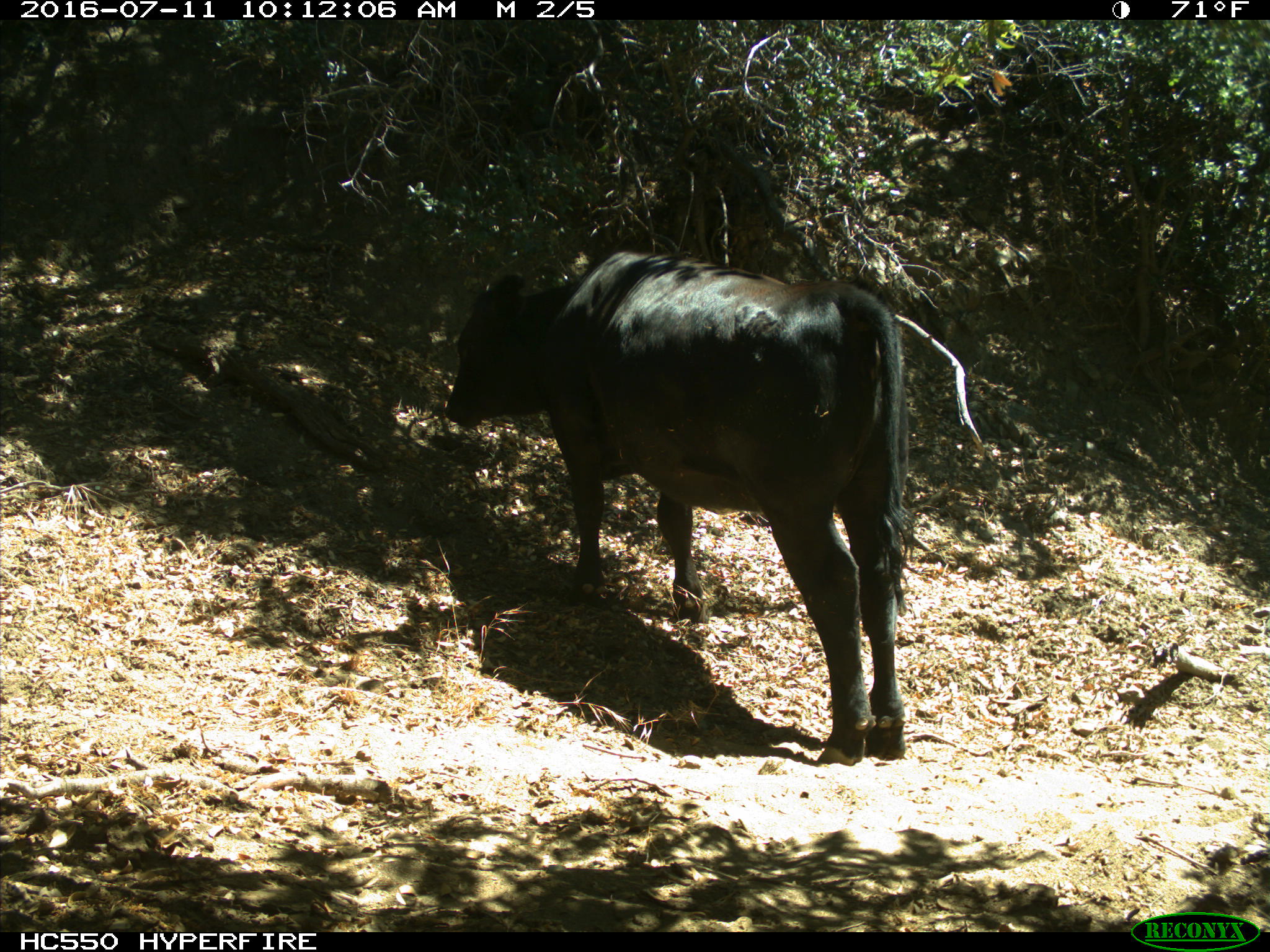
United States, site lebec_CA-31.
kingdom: Animalia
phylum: Chordata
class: Mammalia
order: Artiodactyla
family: Bovidae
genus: Bos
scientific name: Bos taurus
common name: domestic cow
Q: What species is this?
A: Bos taurus (domestic cow).